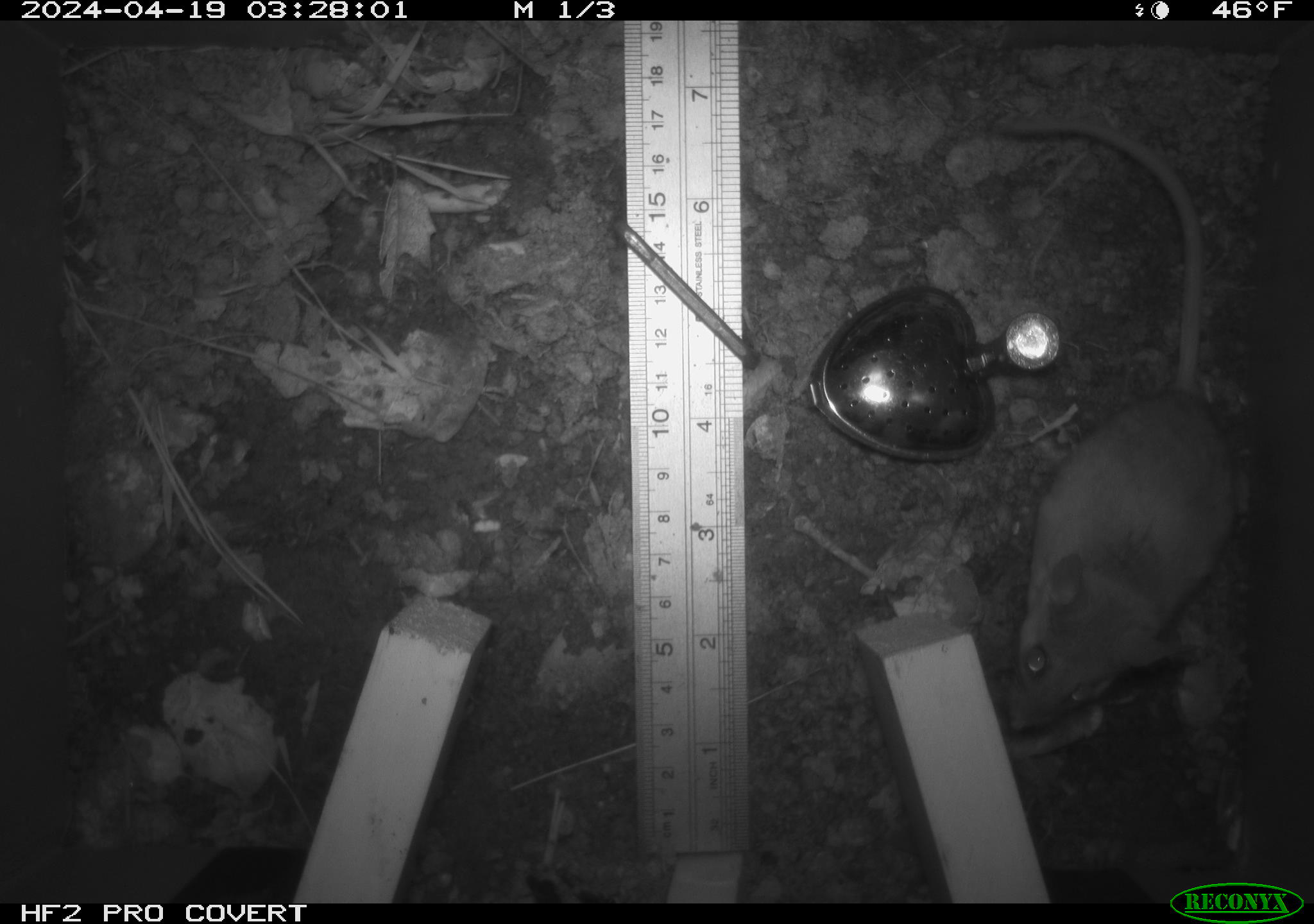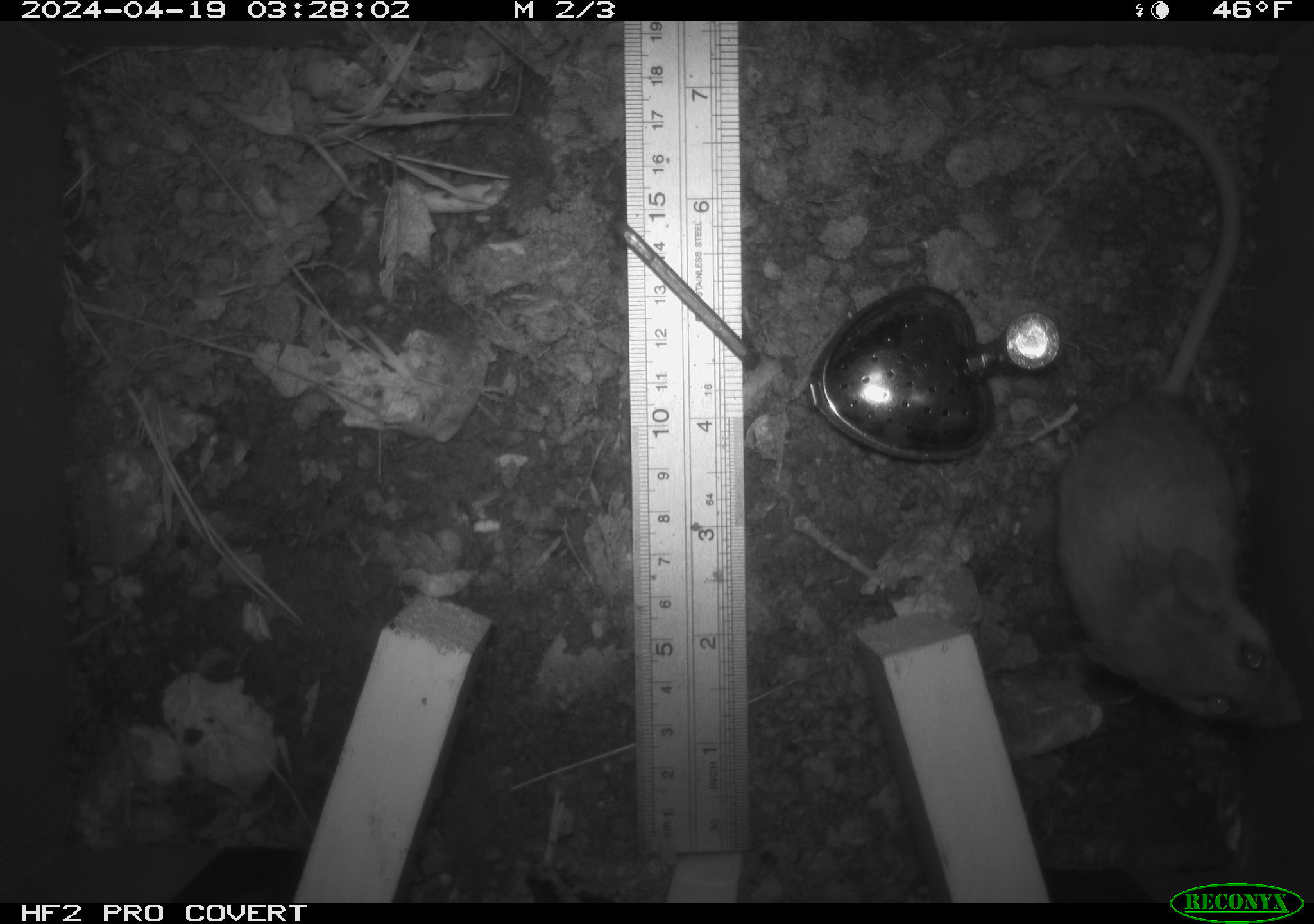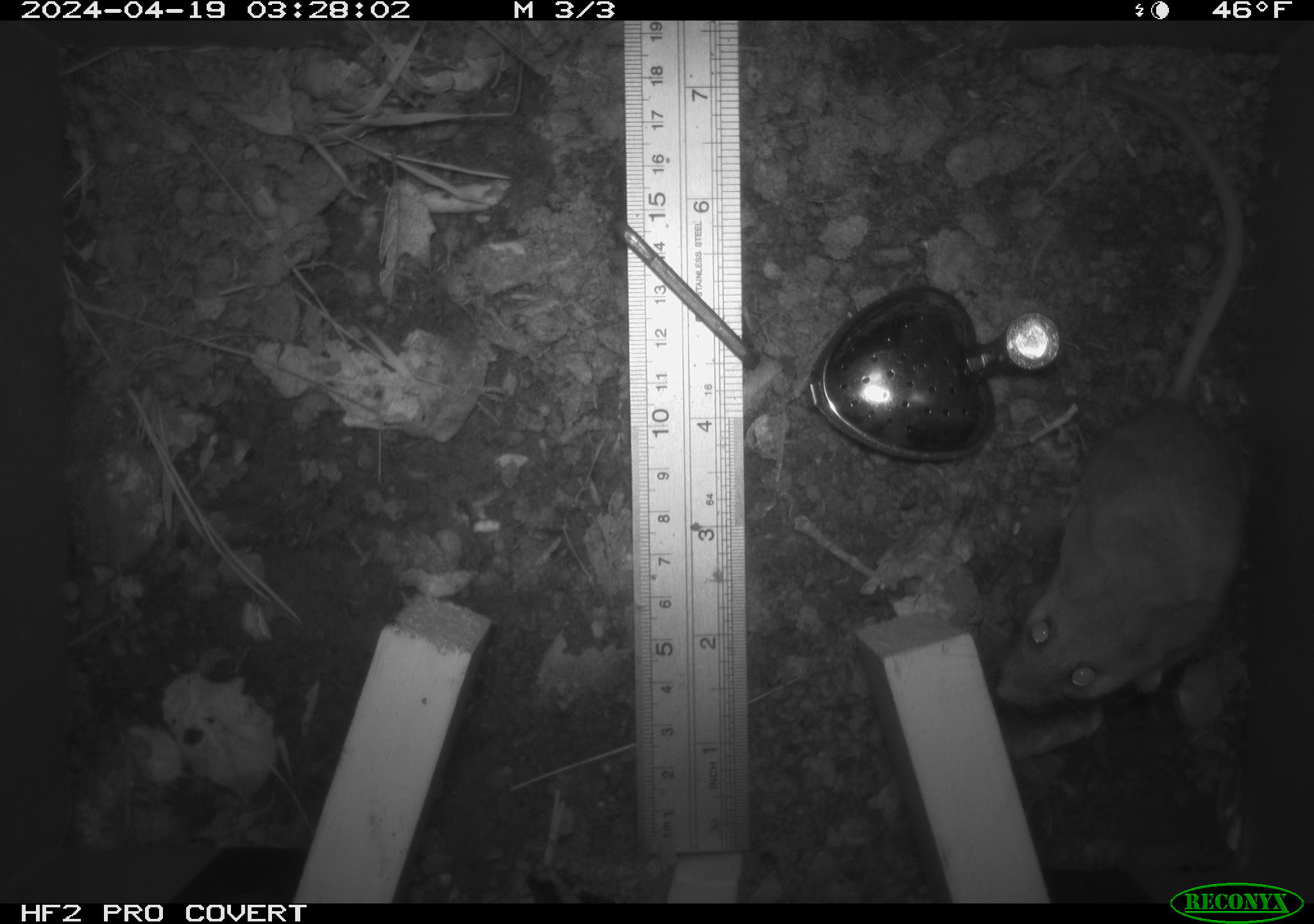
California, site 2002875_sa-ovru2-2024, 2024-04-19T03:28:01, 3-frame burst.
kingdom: Animalia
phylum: Chordata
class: Mammalia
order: Rodentia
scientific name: Rodentia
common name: rodent